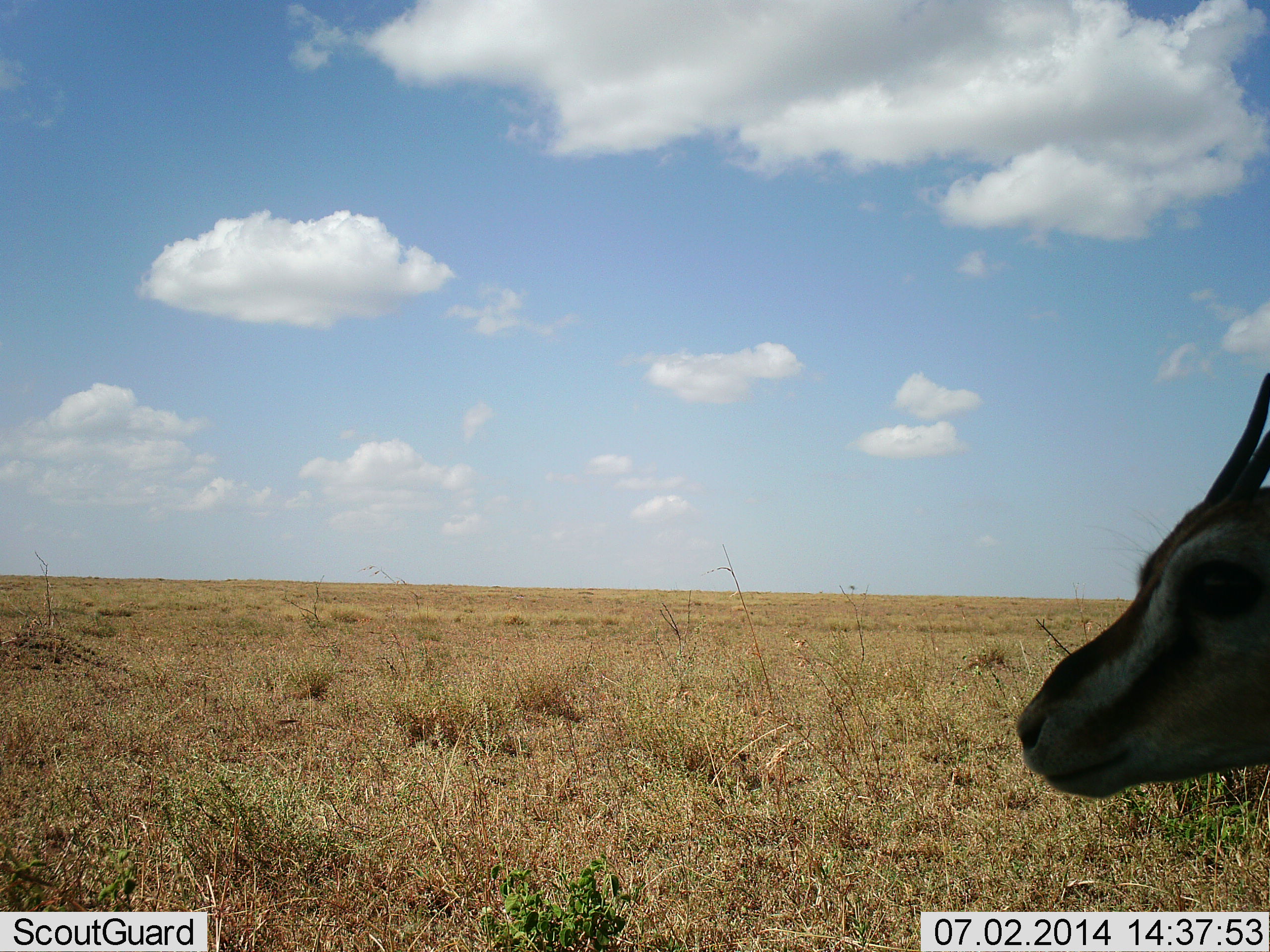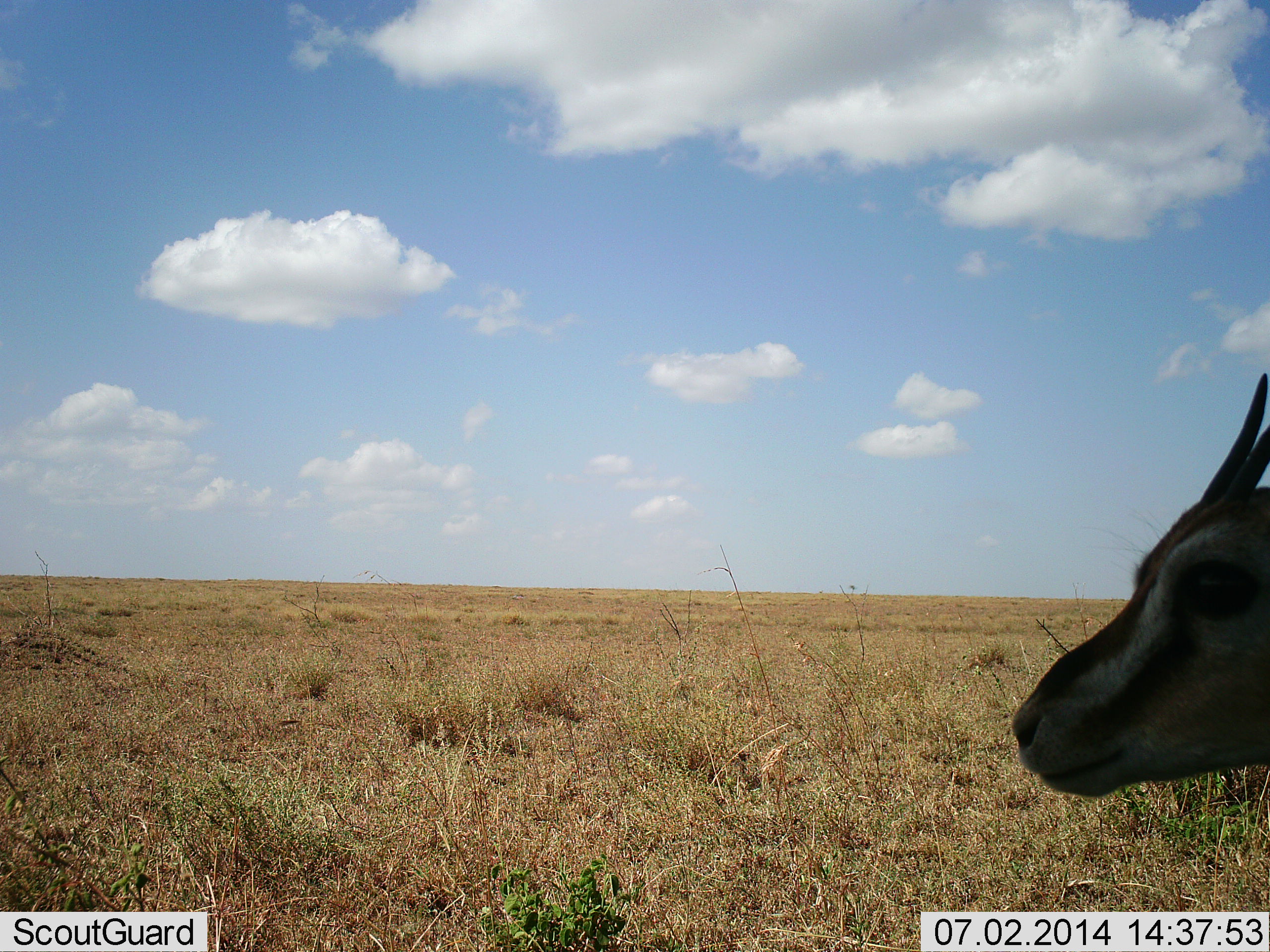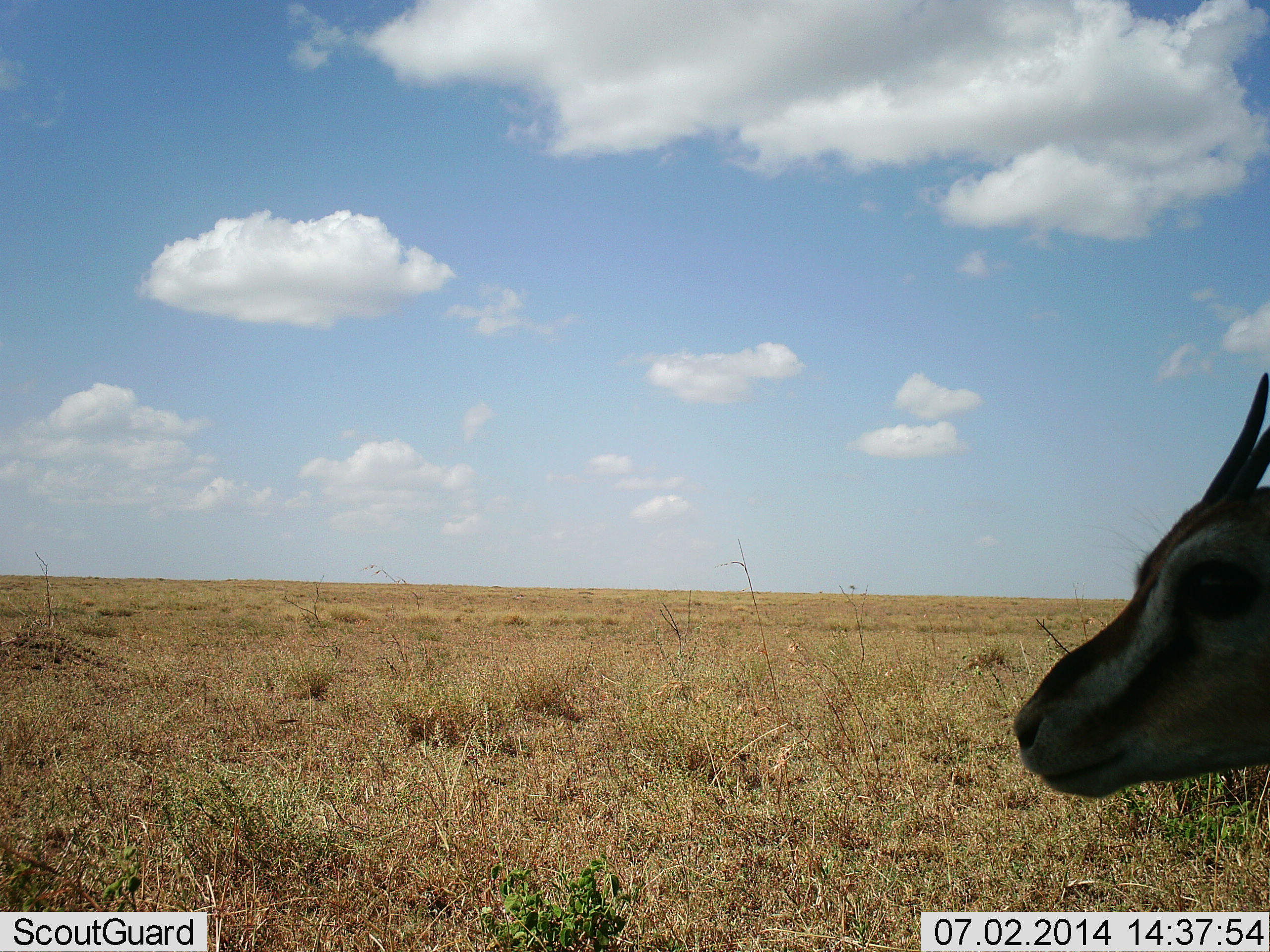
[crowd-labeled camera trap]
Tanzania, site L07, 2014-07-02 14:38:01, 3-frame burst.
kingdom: Animalia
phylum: Chordata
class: Mammalia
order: Artiodactyla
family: Bovidae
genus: Eudorcas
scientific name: Eudorcas thomsonii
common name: thomson's gazelle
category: gazellethomsons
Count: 1.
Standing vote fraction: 100%.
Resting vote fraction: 0%.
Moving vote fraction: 0%.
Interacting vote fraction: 0%.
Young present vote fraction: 0%.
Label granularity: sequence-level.